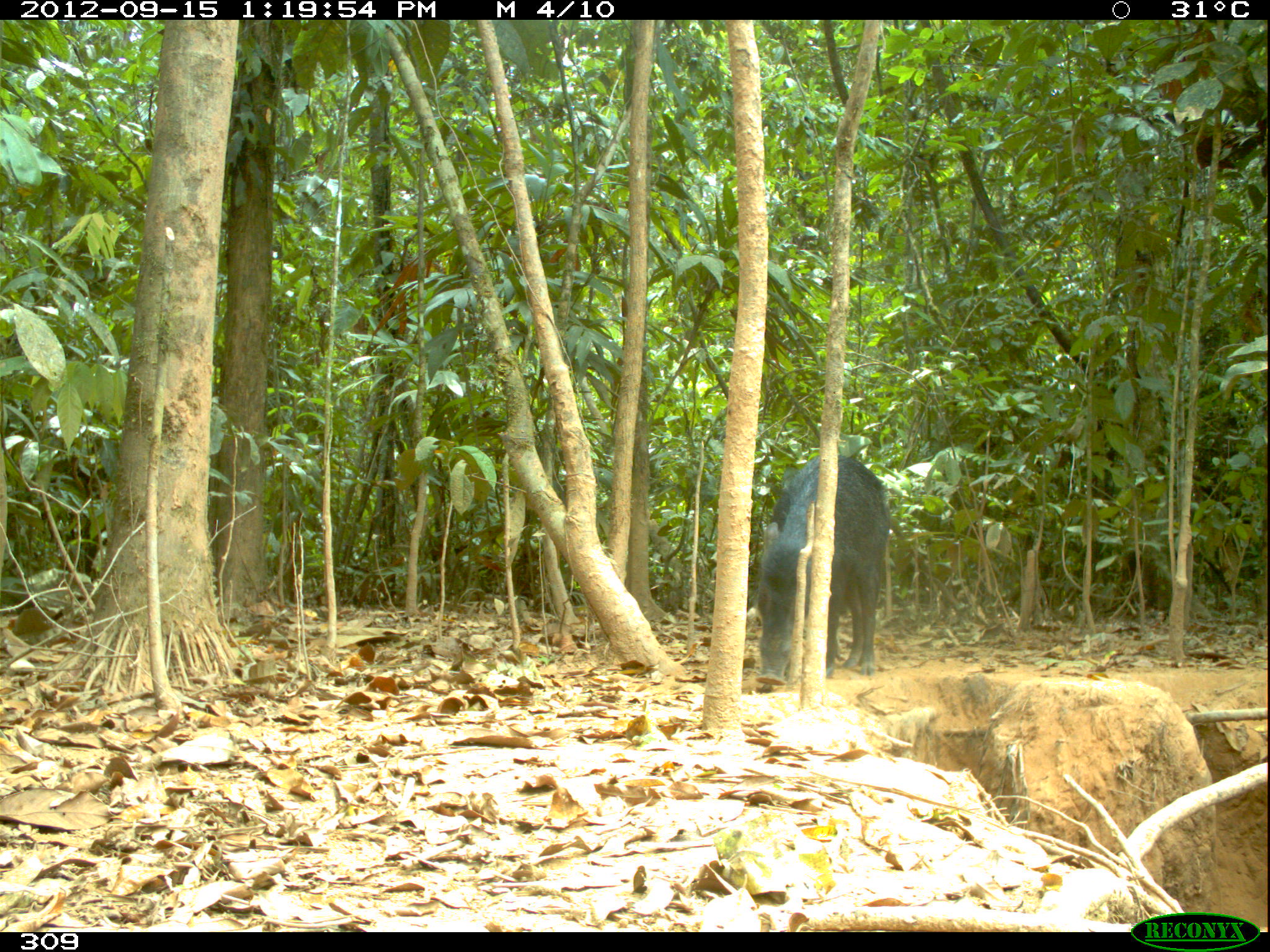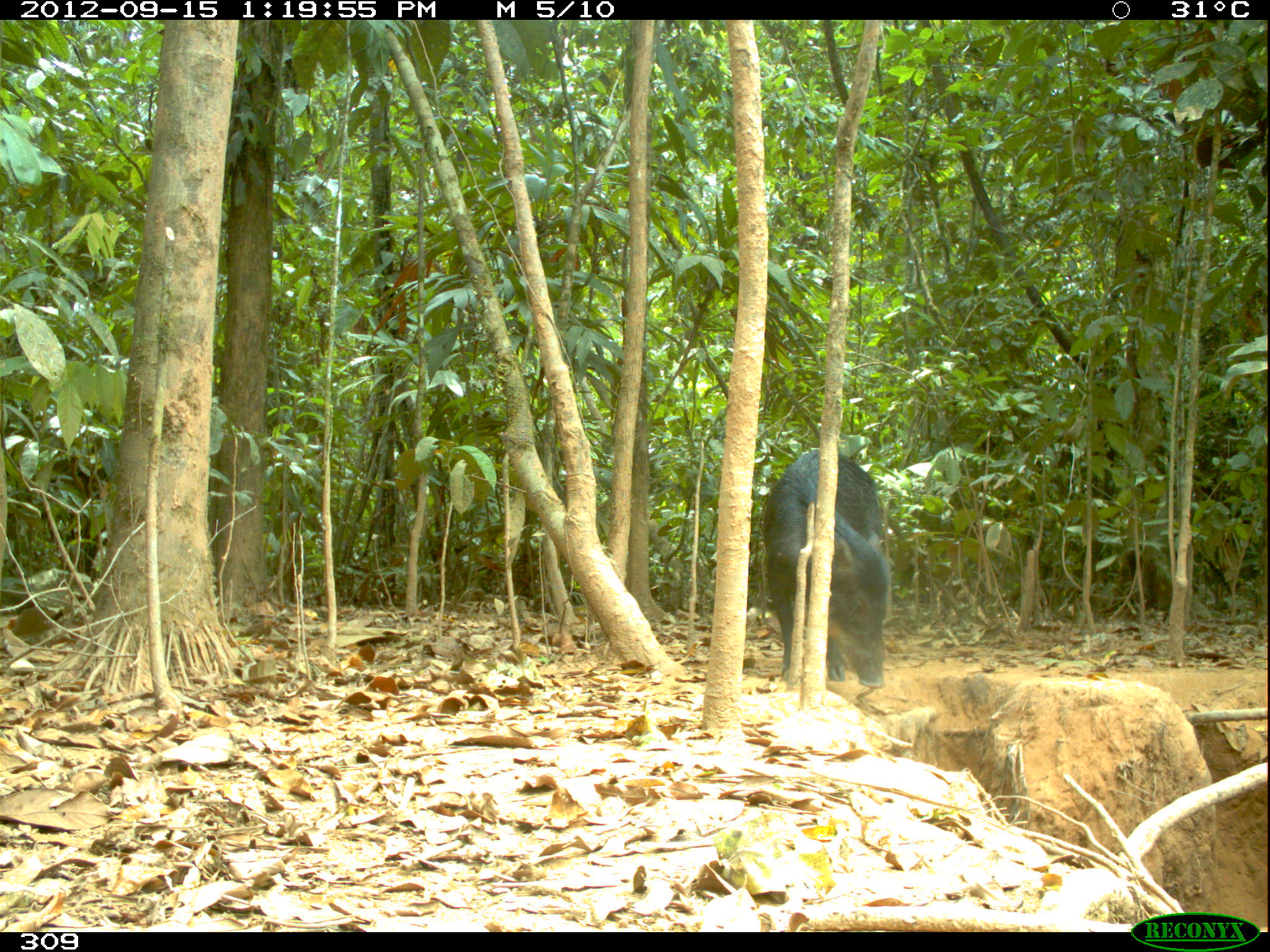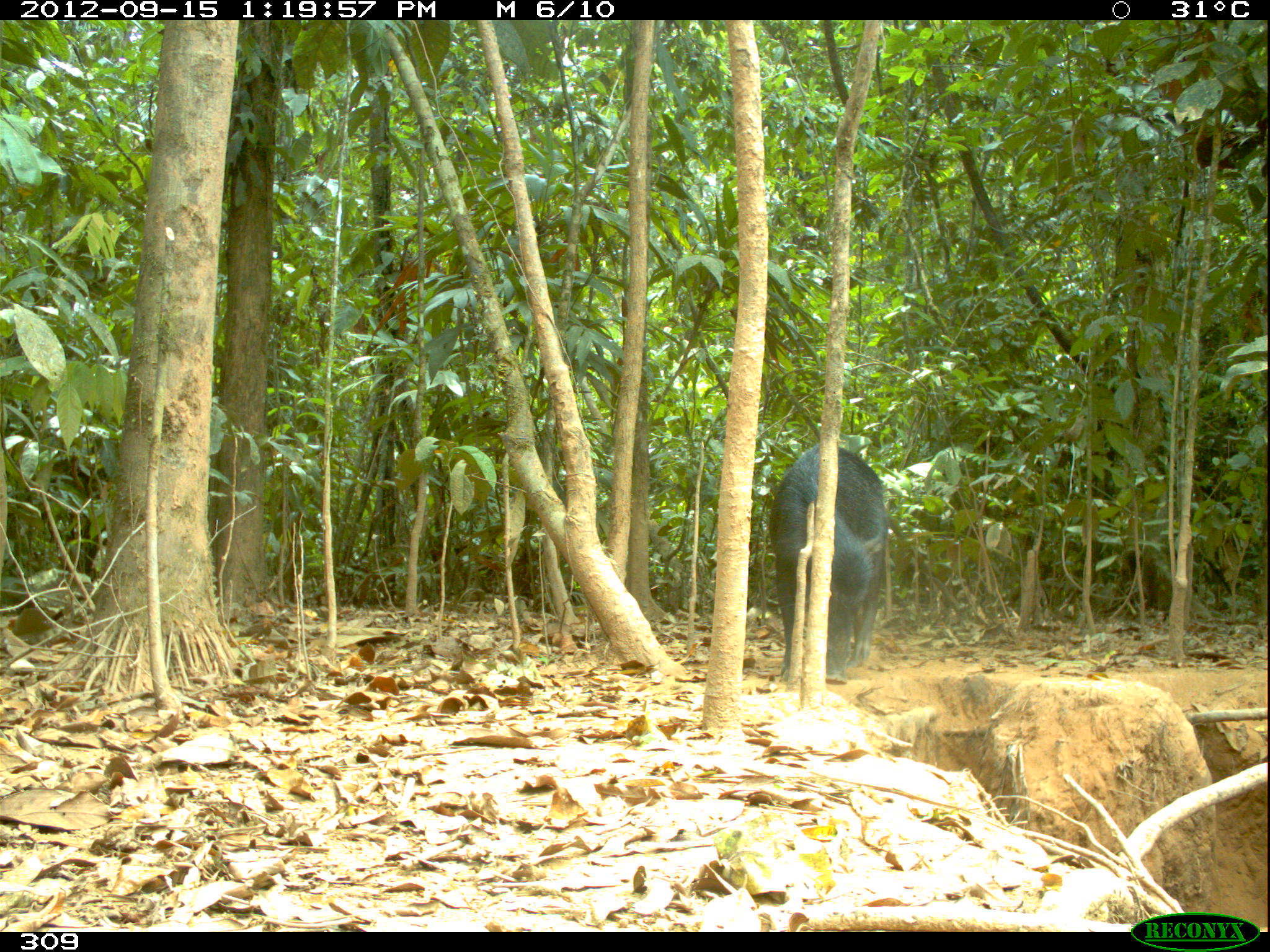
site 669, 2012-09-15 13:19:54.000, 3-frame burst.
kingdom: Animalia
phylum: Chordata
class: Mammalia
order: Artiodactyla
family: Tayassuidae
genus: Tayassu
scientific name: Tayassu pecari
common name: white-lipped peccary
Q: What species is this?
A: Tayassu pecari (white-lipped peccary).